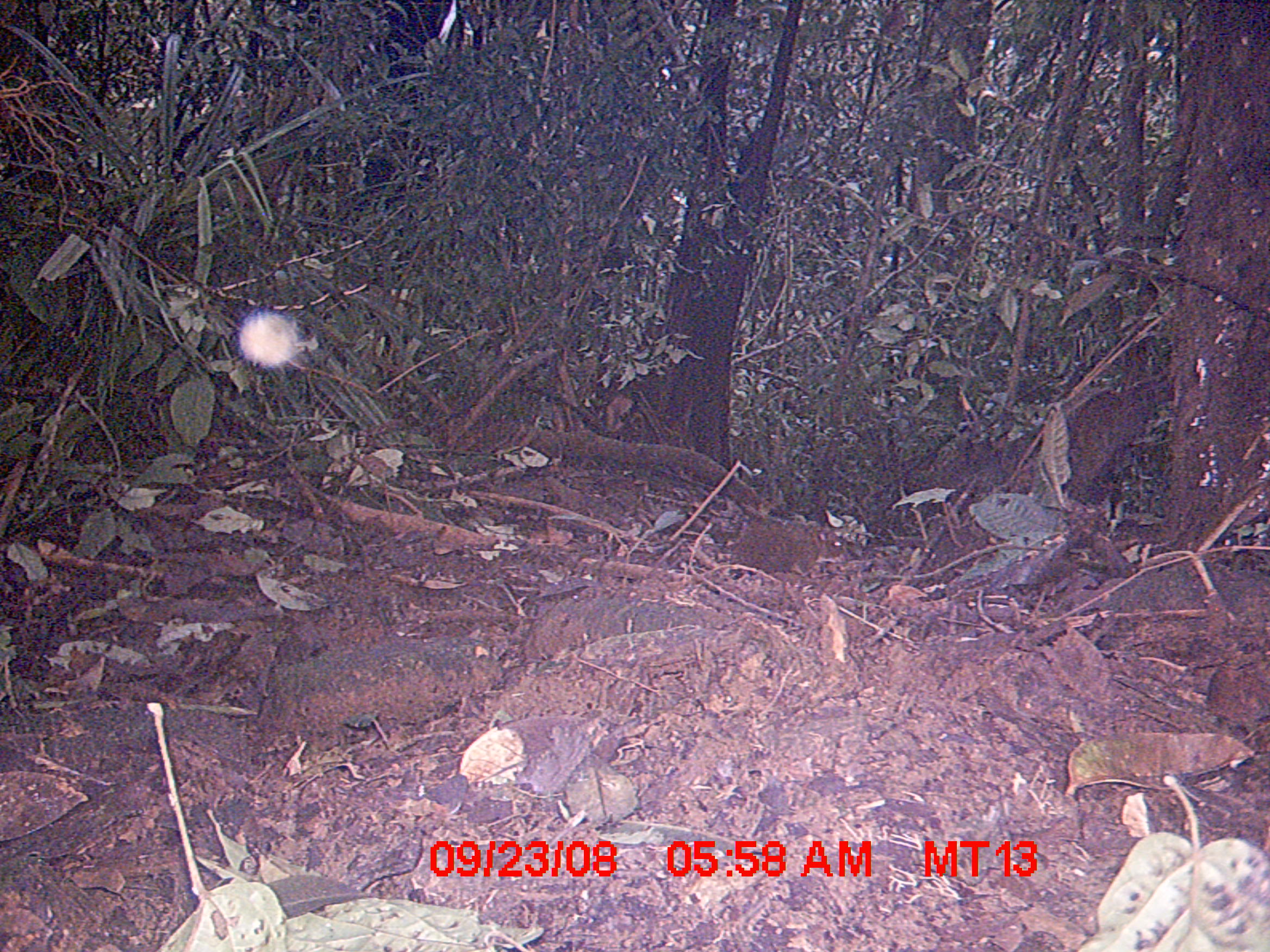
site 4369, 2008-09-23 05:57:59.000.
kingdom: Animalia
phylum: Chordata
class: Mammalia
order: Rodentia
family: Nesomyidae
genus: Nesomys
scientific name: Nesomys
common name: nesomys rodents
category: nesomys sp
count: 1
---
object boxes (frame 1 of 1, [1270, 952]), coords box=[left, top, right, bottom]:
nesomys sp: box=[727, 522, 844, 578]